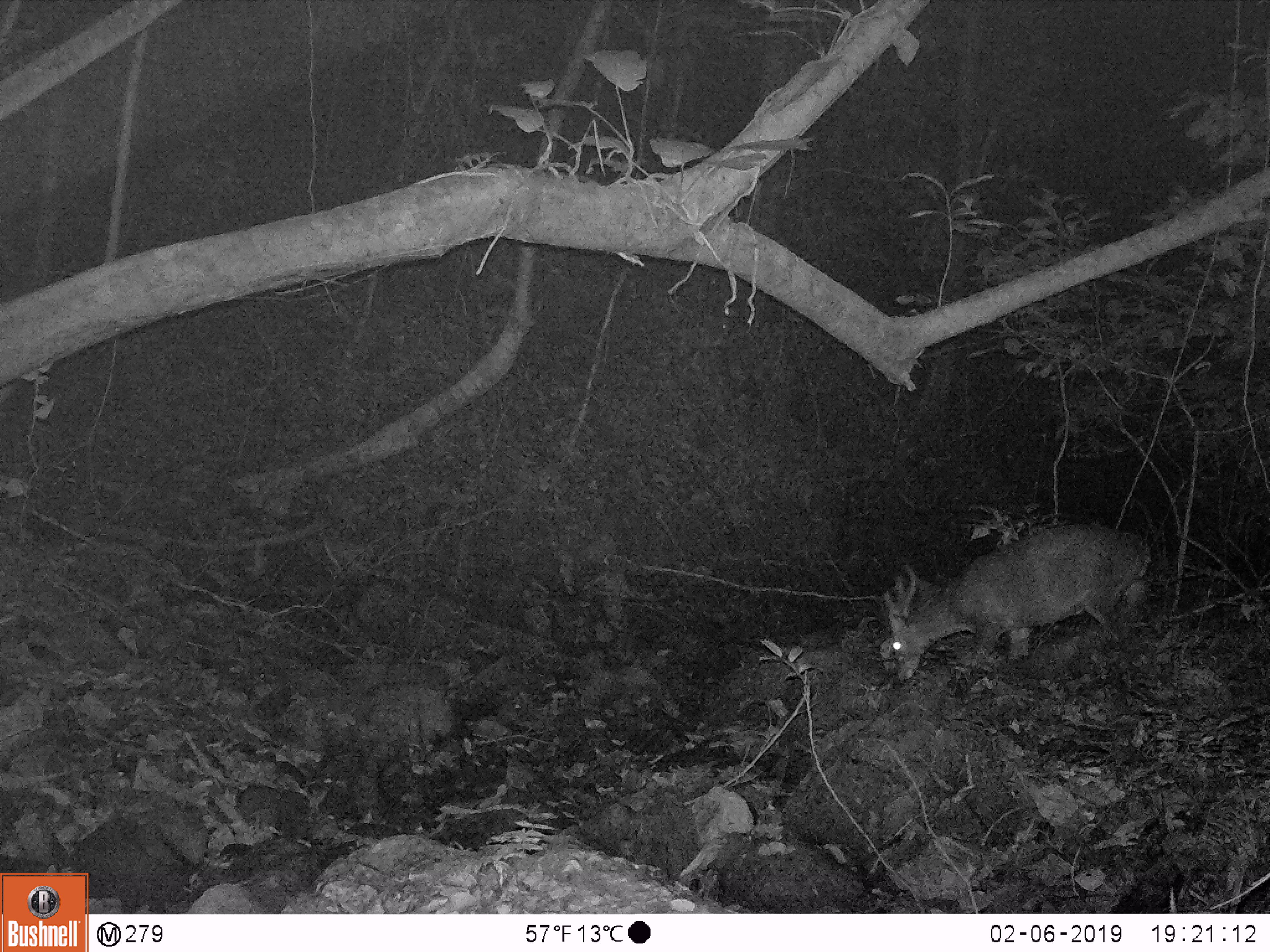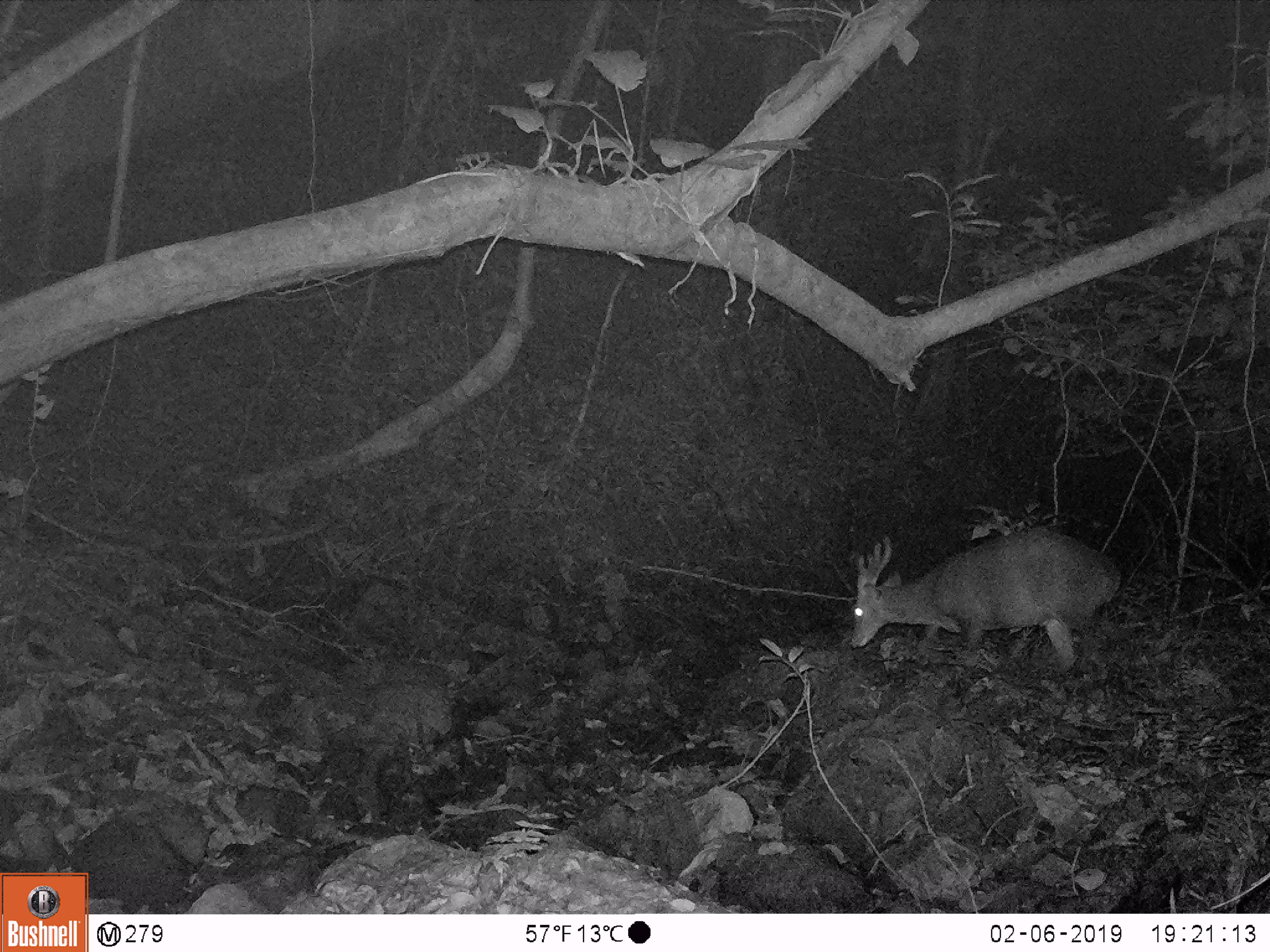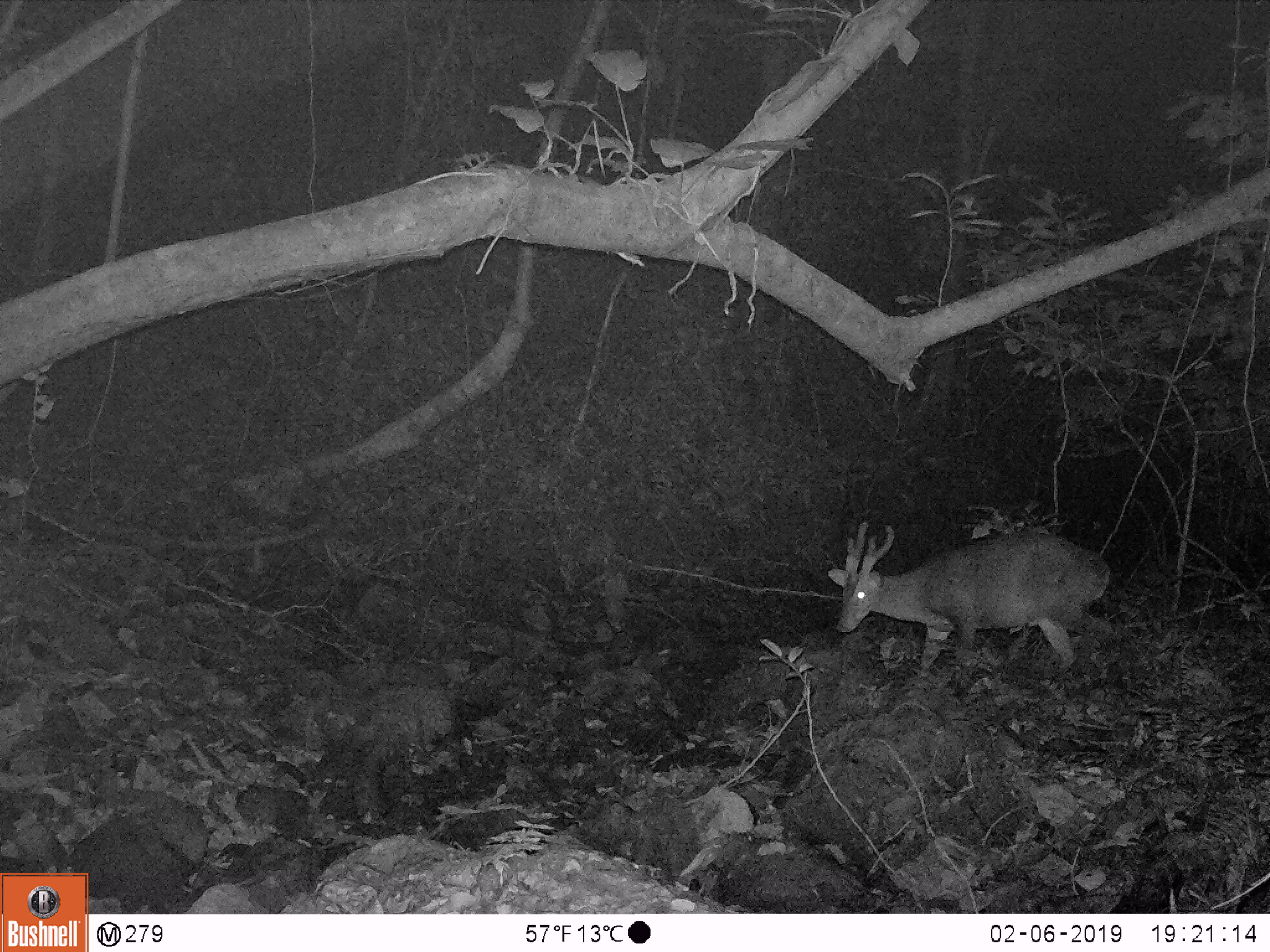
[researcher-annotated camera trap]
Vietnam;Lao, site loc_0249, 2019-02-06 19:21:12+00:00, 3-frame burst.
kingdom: Animalia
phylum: Chordata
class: Mammalia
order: Artiodactyla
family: Cervidae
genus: Muntiacus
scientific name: Muntiacus vuquangensis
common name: large-antlered muntjac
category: large antlered muntjac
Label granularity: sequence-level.